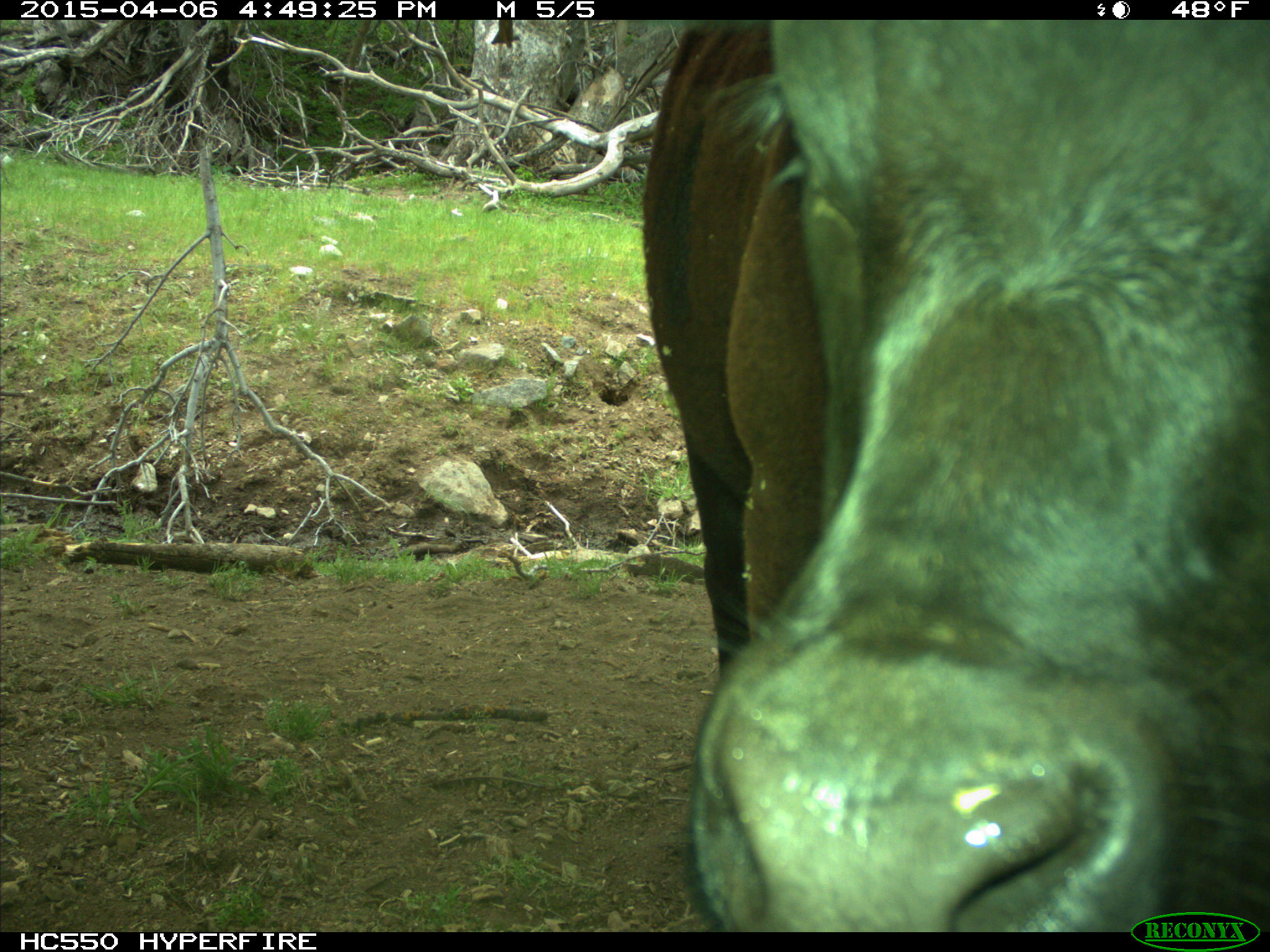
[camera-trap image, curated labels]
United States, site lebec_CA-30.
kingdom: Animalia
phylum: Chordata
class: Mammalia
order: Artiodactyla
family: Bovidae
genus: Bos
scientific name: Bos taurus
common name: domestic cow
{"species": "Bos taurus (domestic cow)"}